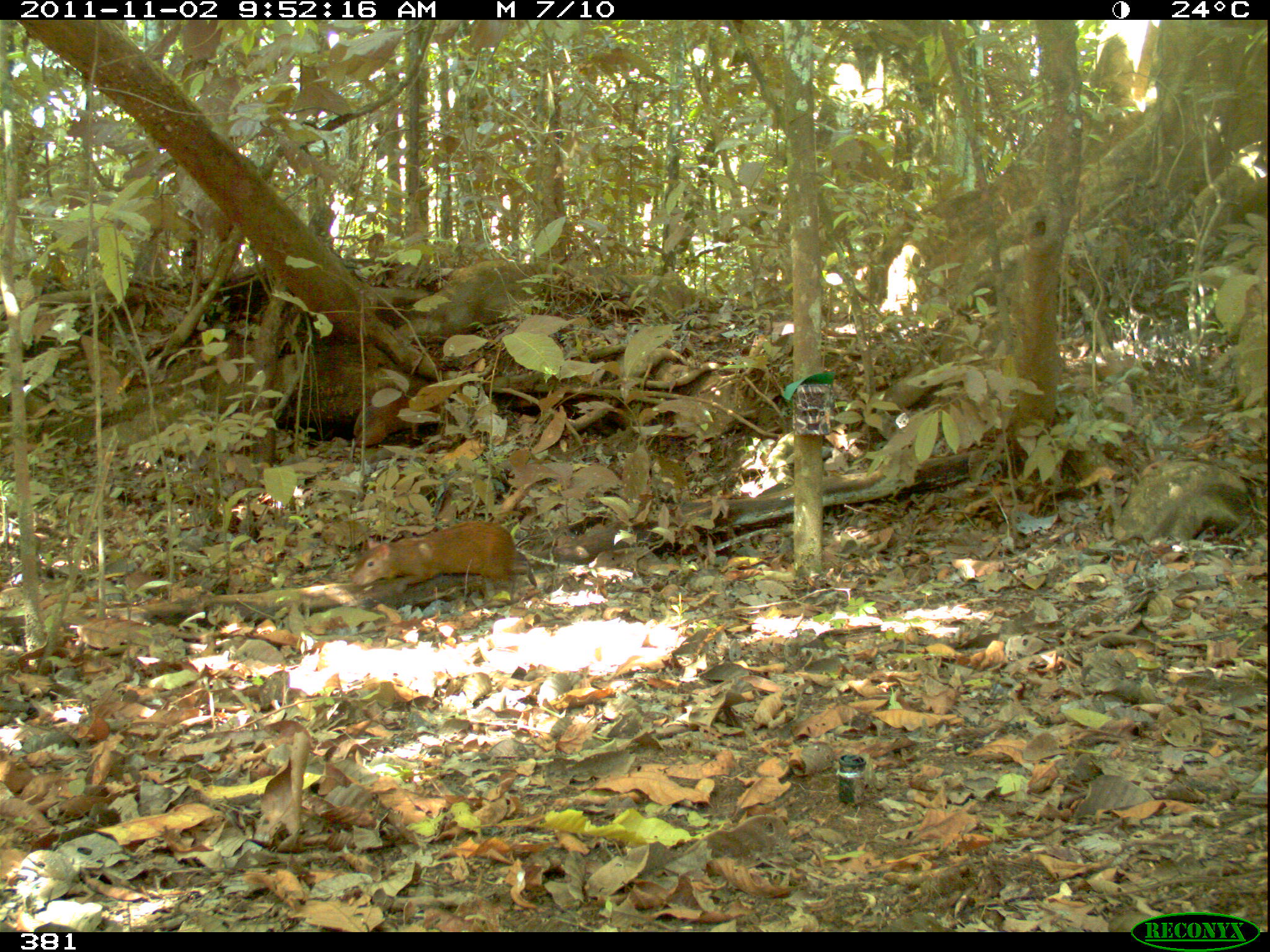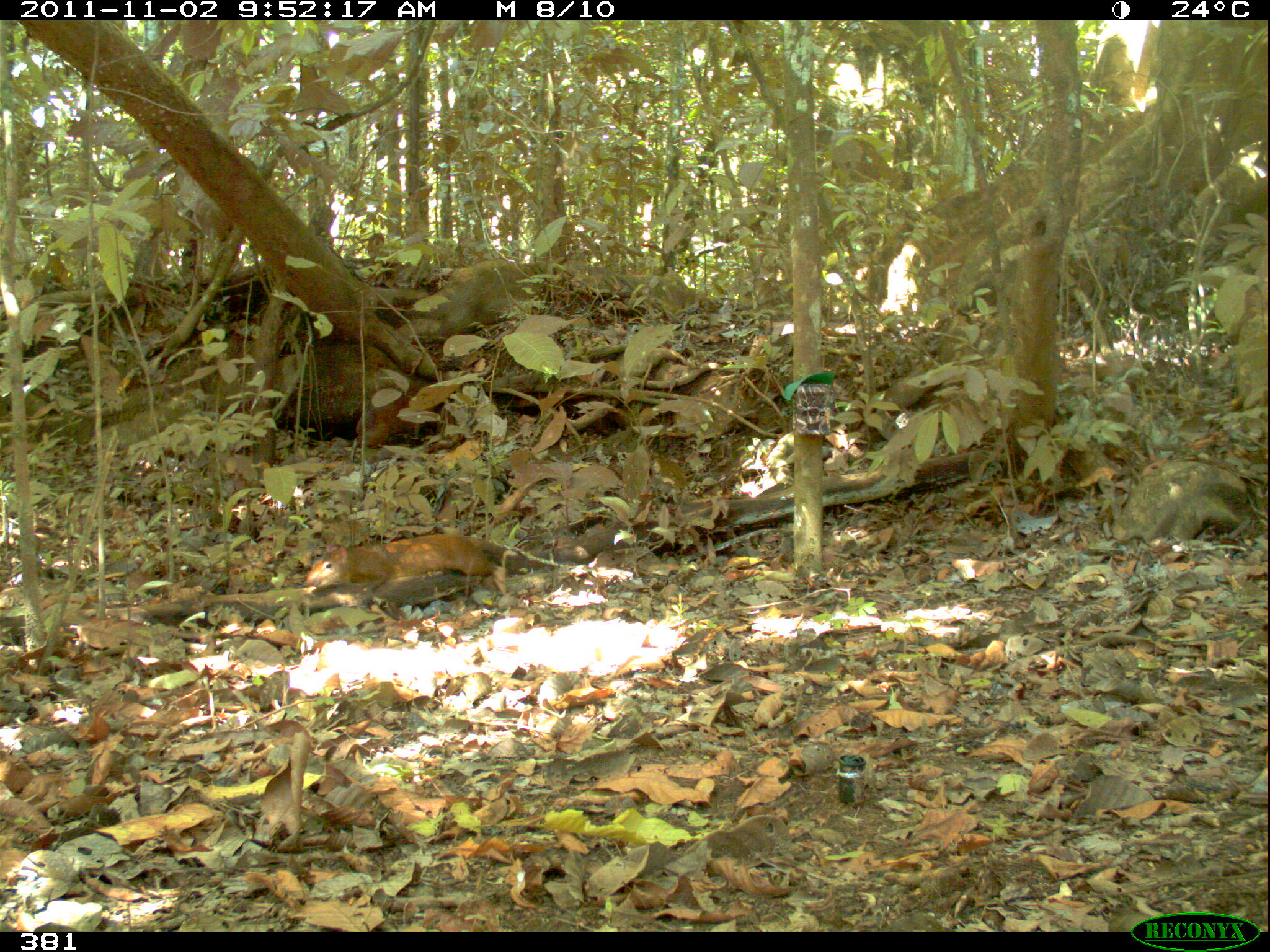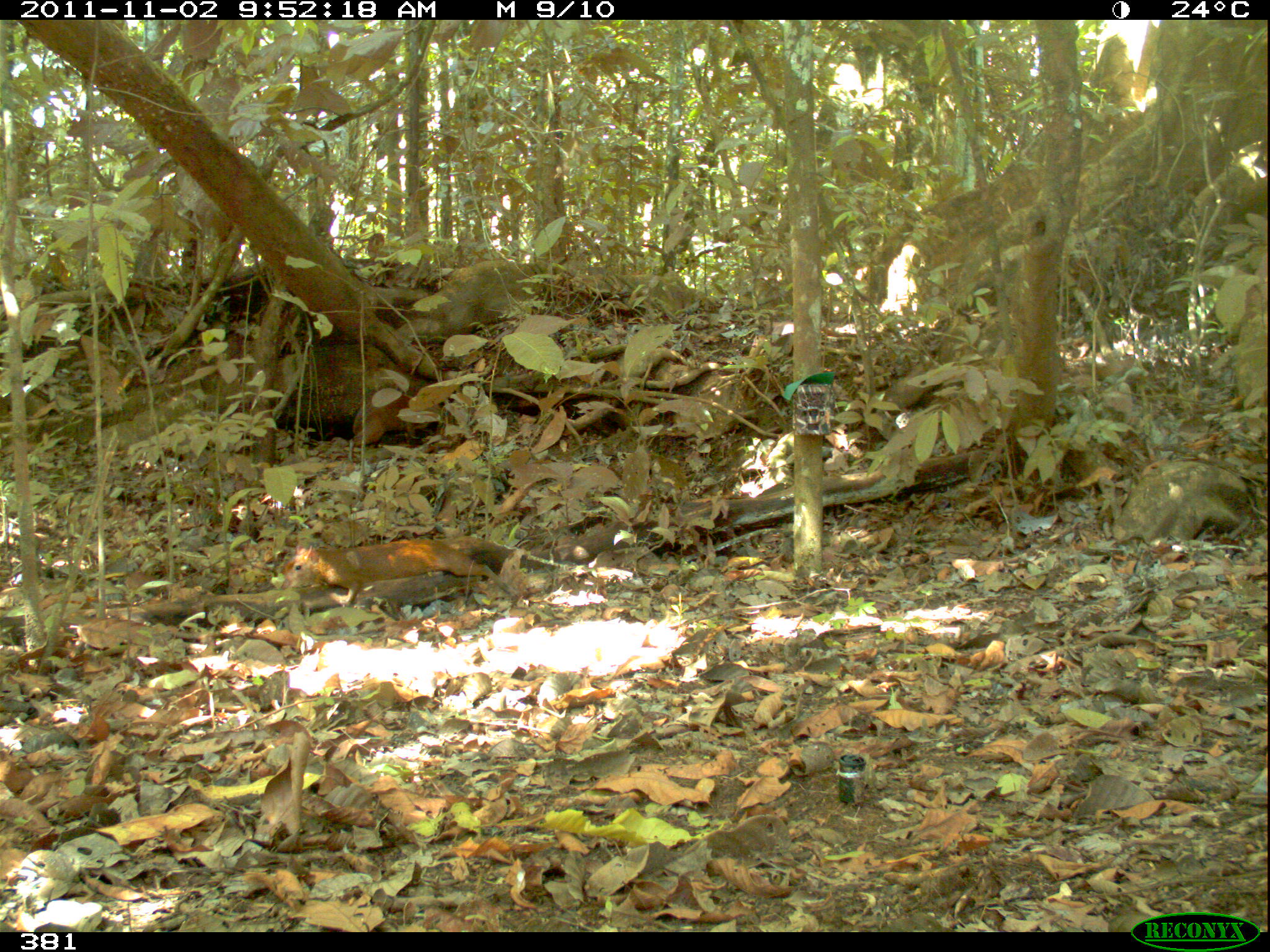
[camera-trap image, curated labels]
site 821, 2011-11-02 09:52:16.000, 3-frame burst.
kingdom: Animalia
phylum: Chordata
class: Mammalia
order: Rodentia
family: Dasyproctidae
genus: Dasyprocta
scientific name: Dasyprocta punctata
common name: central american agouti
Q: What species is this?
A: Dasyprocta punctata (central american agouti).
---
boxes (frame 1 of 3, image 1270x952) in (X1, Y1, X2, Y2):
dasyprocta punctata: (351, 521, 516, 592); (353, 395, 413, 445)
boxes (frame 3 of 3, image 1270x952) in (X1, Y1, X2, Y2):
dasyprocta punctata: (281, 537, 517, 605); (352, 393, 428, 444)